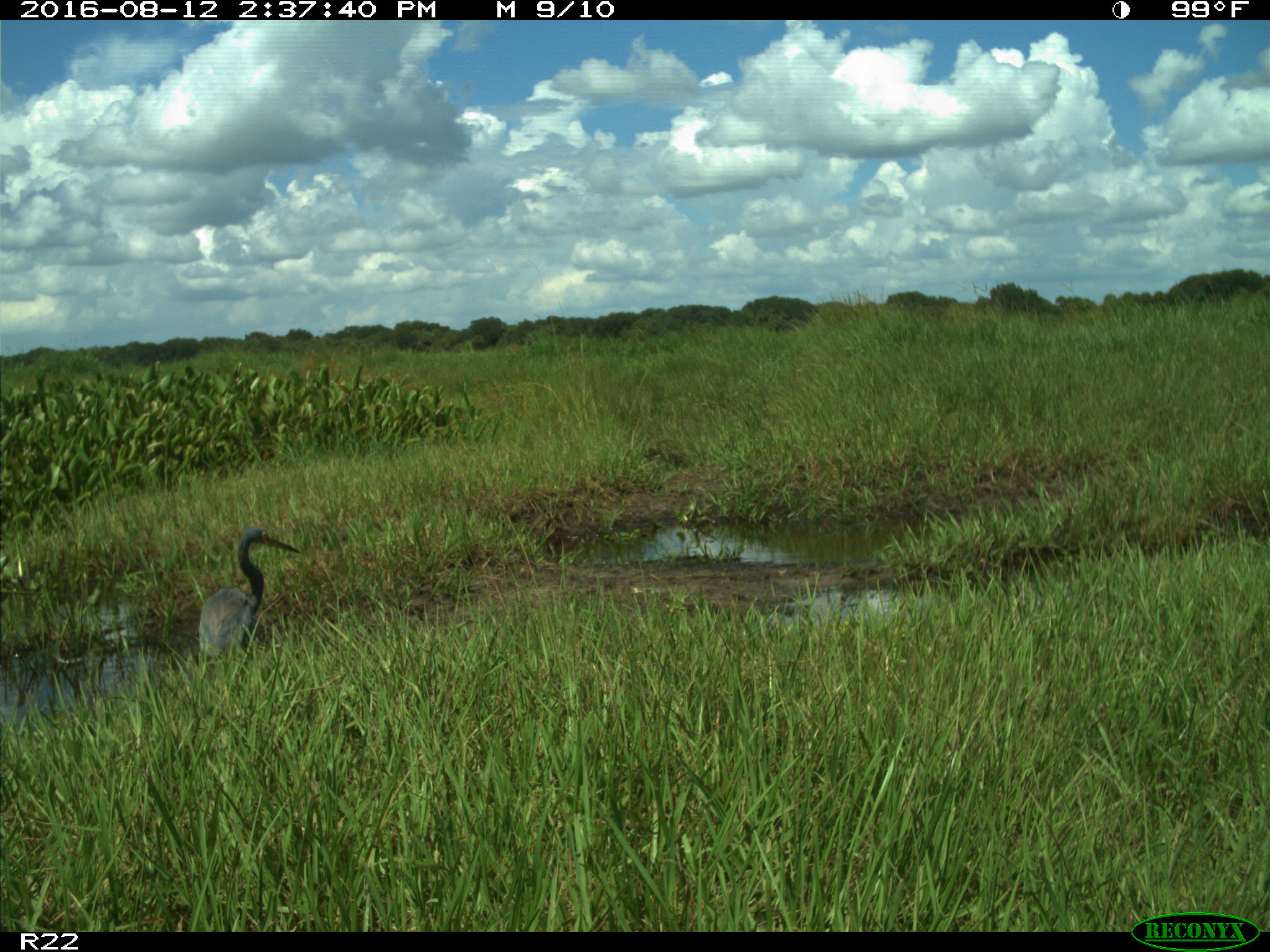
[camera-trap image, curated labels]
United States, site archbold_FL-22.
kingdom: Animalia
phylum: Chordata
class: Aves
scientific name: Aves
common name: birds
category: unidentified bird